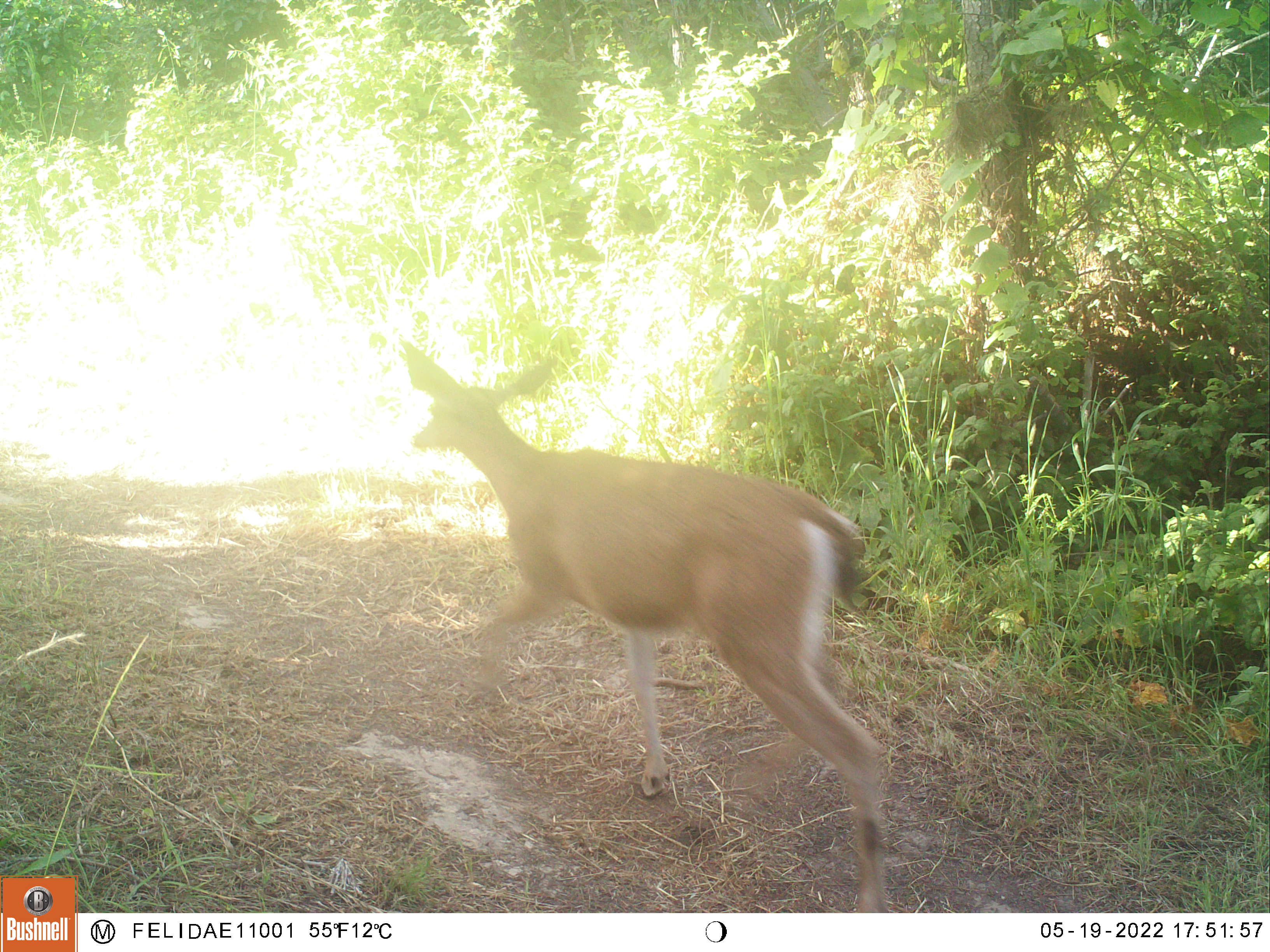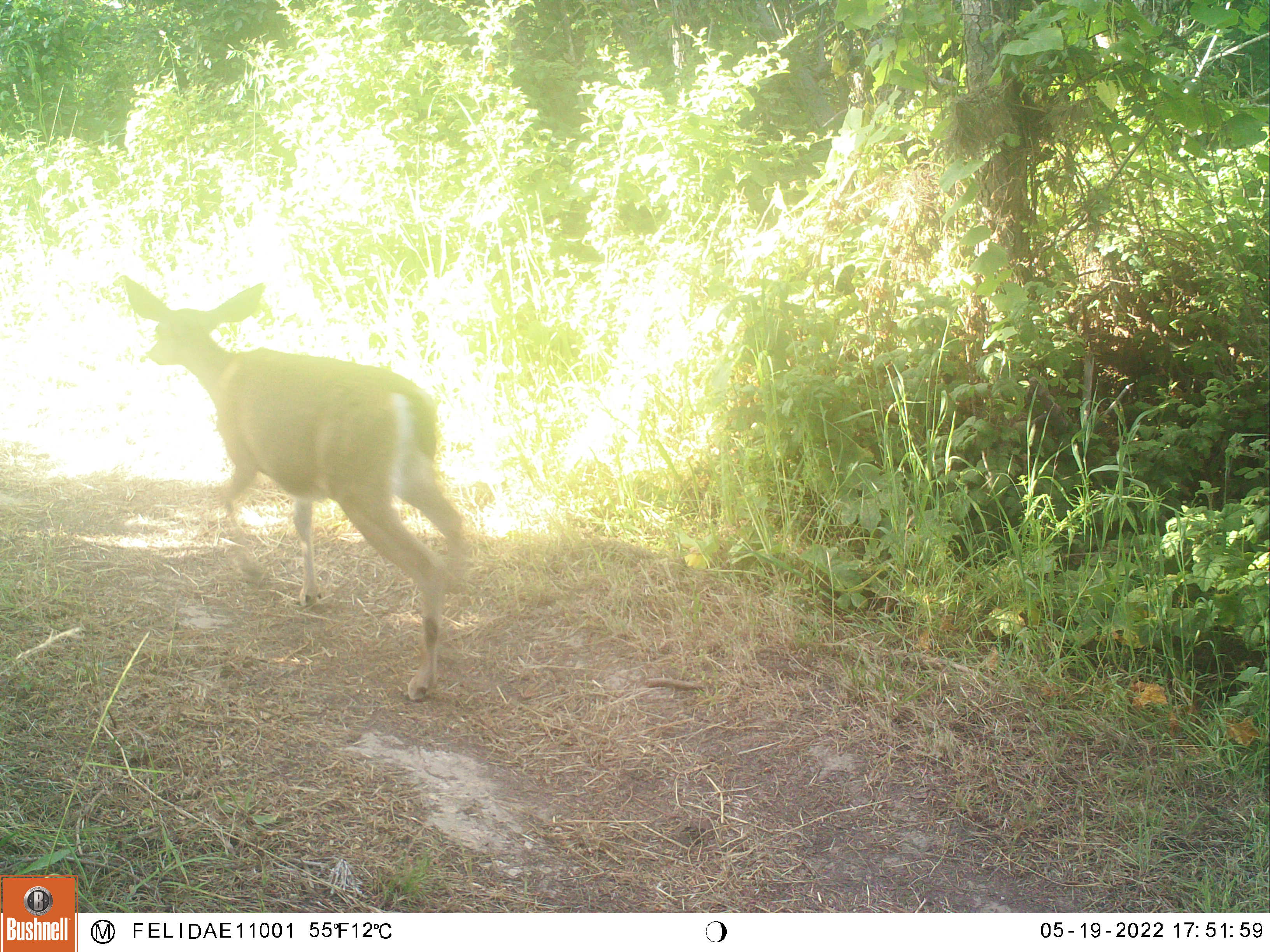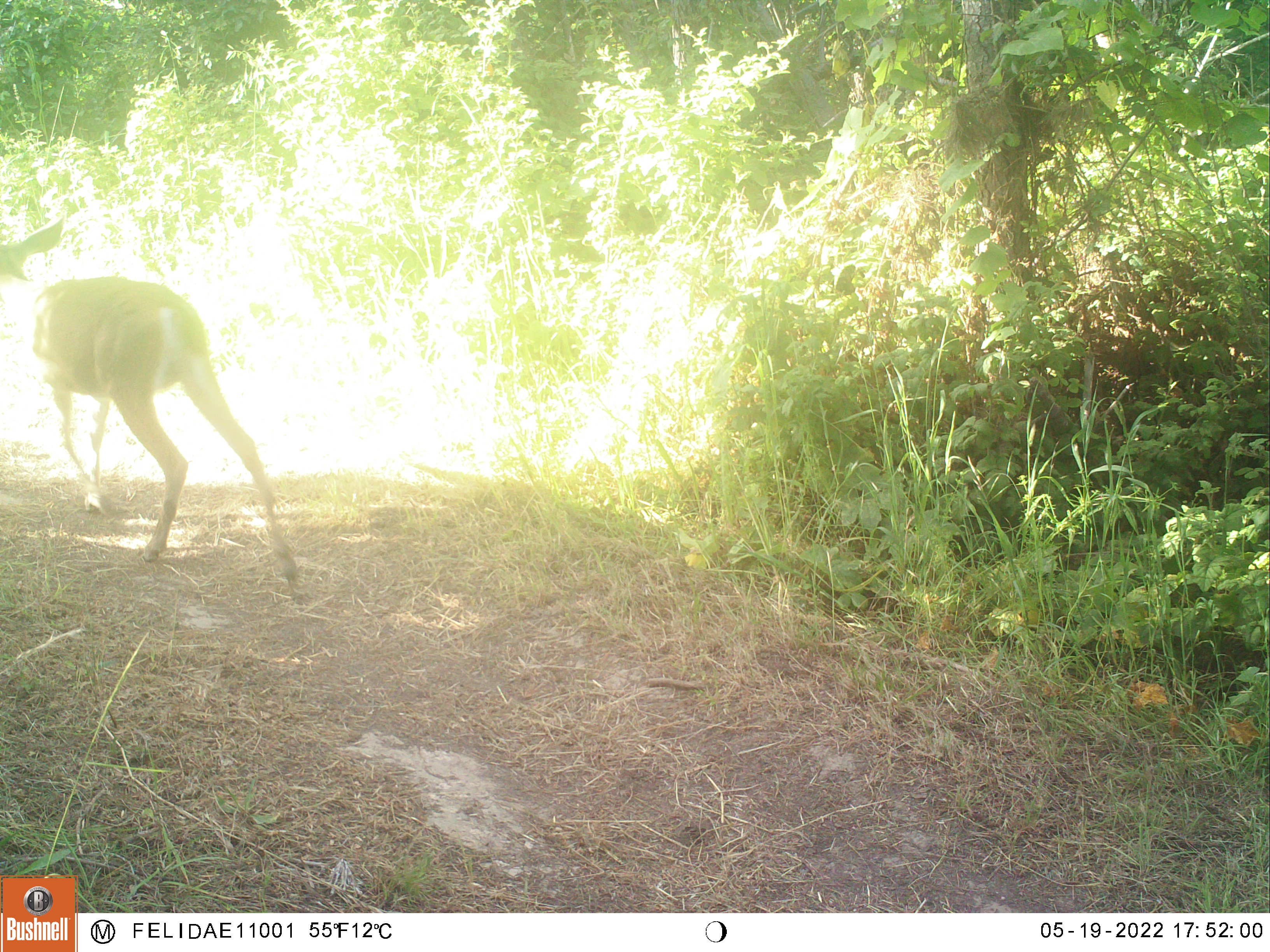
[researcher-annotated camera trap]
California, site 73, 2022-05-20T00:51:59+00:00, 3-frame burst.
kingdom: Animalia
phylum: Chordata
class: Mammalia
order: Artiodactyla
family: Cervidae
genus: Odocoileus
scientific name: Odocoileus hemionus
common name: mule deer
Mule deer (Odocoileus hemionus).